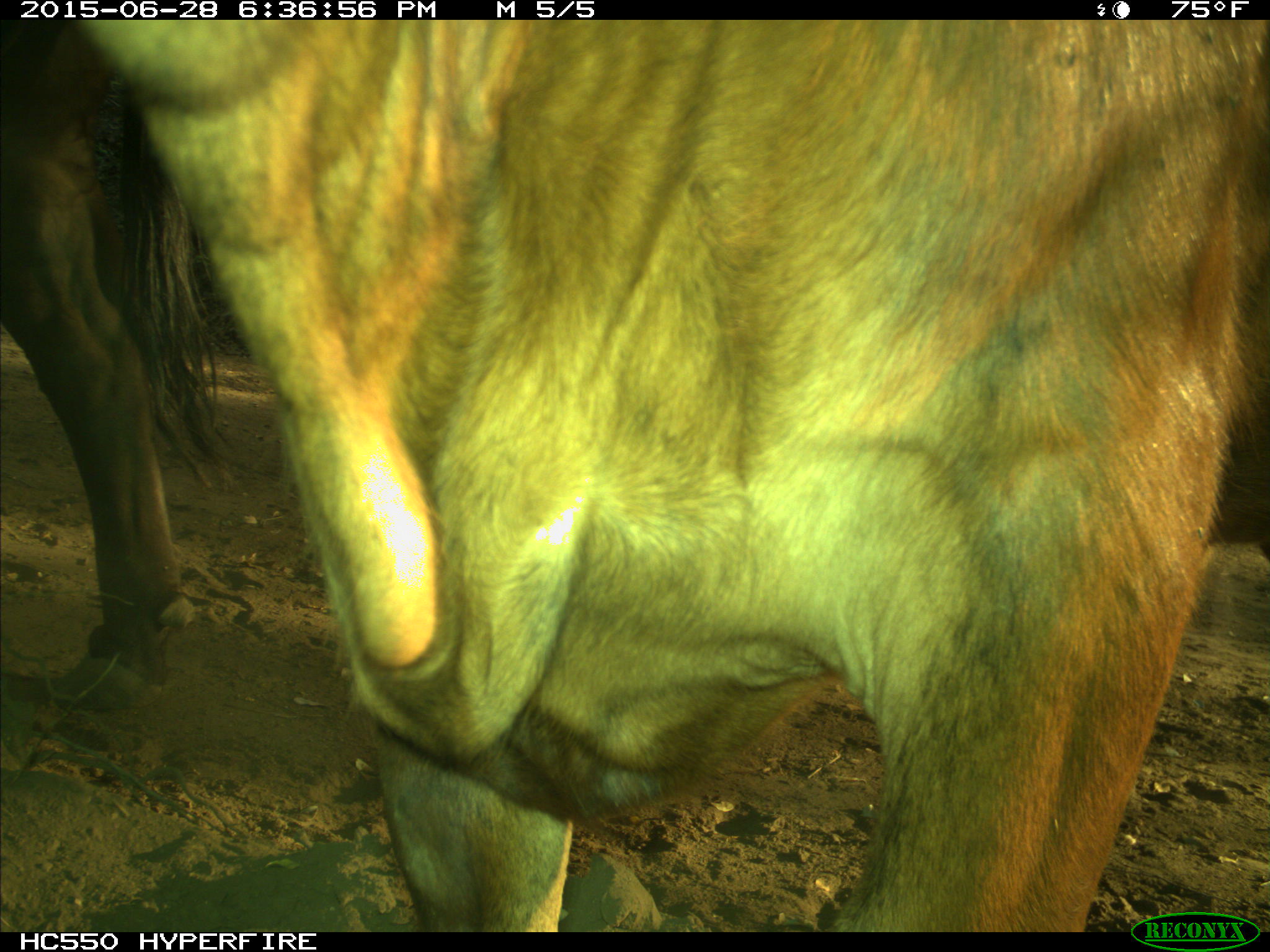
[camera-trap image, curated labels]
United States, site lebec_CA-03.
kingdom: Animalia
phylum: Chordata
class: Mammalia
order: Artiodactyla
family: Bovidae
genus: Bos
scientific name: Bos taurus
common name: domestic cow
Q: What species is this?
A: Bos taurus (domestic cow).